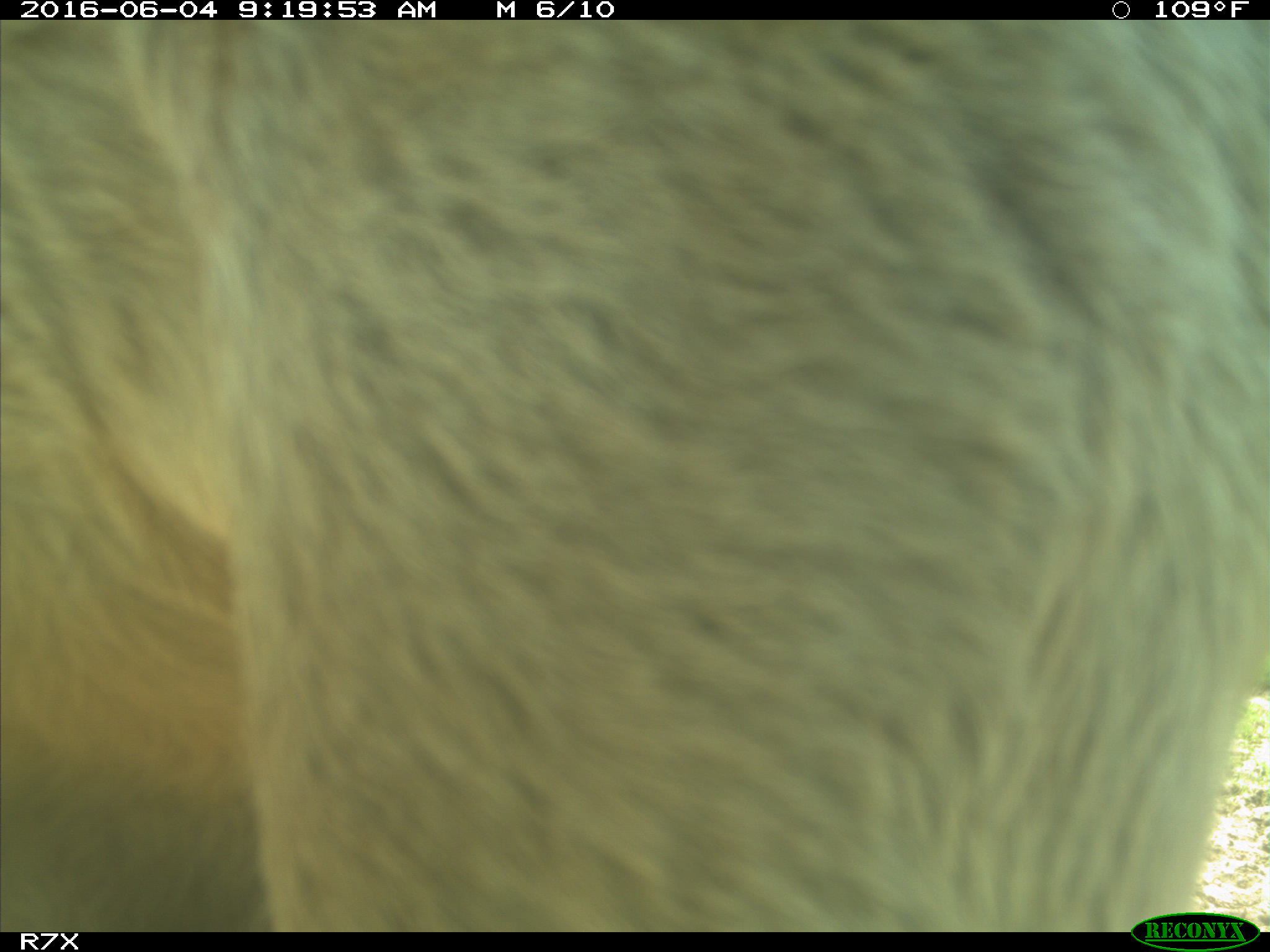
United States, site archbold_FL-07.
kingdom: Animalia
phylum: Chordata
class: Mammalia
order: Artiodactyla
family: Bovidae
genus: Bos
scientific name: Bos taurus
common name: domestic cow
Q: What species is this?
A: Bos taurus (domestic cow).